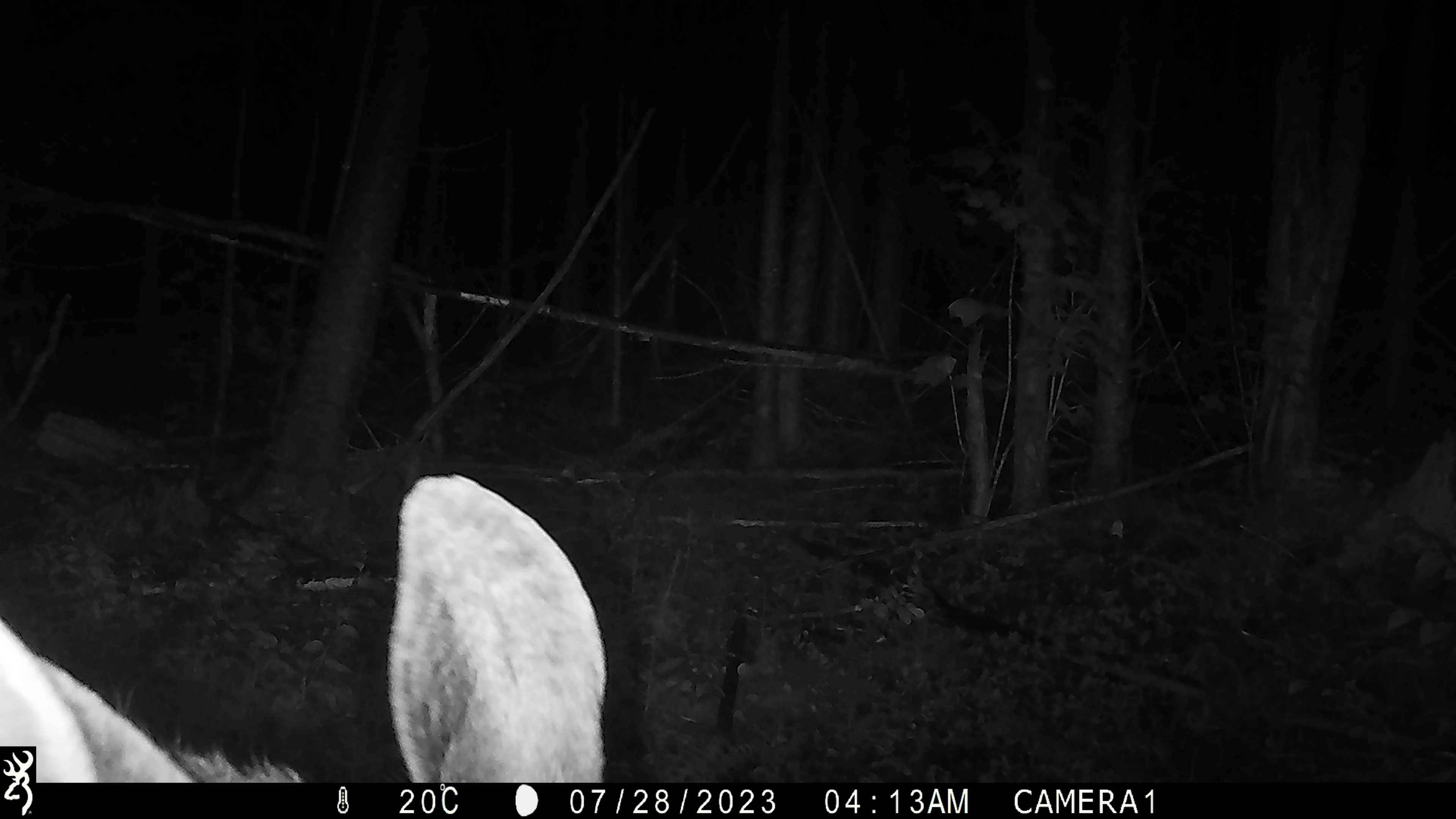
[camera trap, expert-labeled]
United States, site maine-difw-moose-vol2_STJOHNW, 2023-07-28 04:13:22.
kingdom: Animalia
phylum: Chordata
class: Mammalia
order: Artiodactyla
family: Cervidae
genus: Alces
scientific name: Alces alces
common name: moose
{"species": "moose (Alces alces)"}